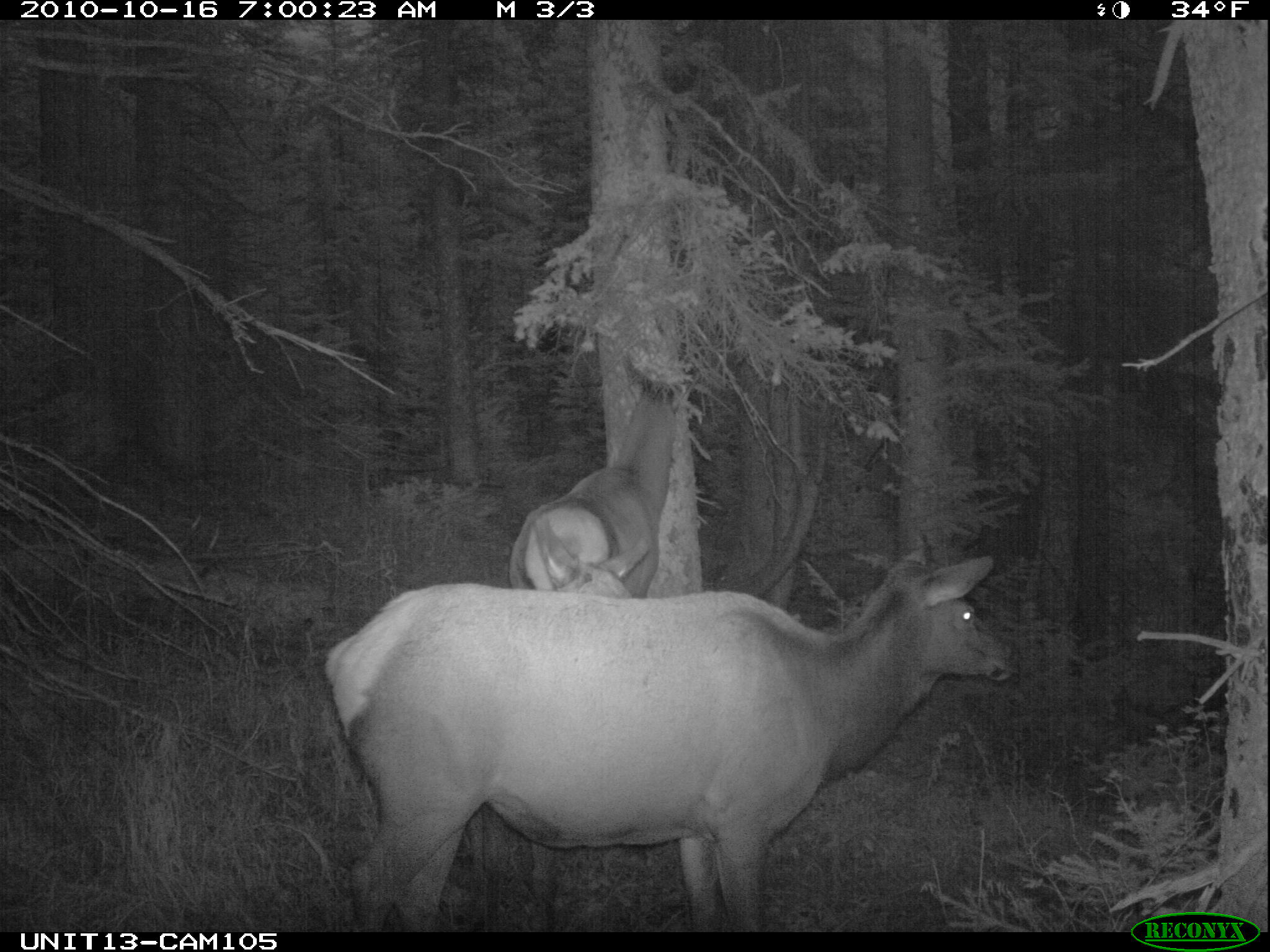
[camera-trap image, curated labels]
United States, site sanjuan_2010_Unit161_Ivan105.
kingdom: Animalia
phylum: Chordata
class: Mammalia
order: Artiodactyla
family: Cervidae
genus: Cervus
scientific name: Cervus elaphus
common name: red deer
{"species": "Cervus elaphus (red deer)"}